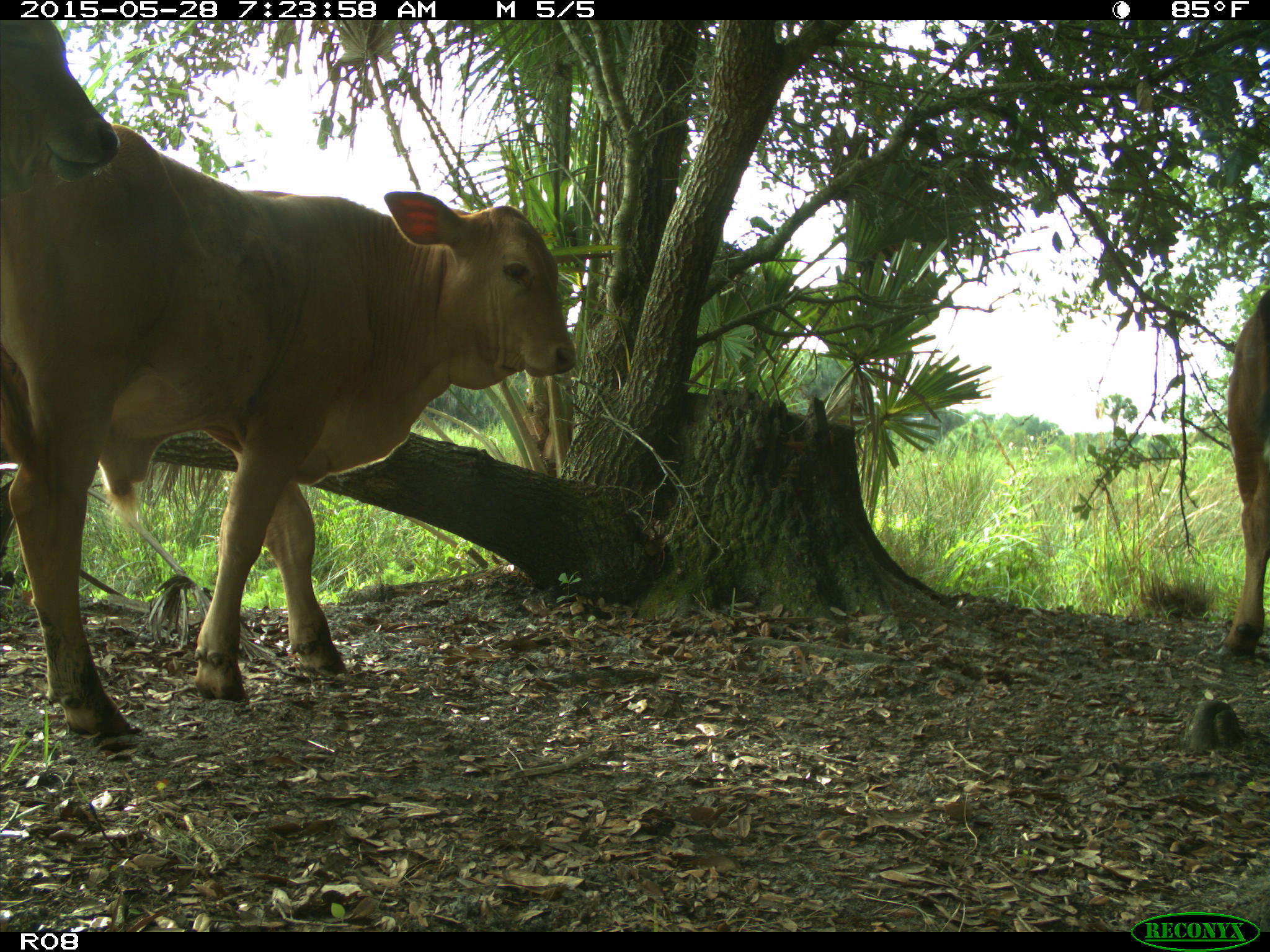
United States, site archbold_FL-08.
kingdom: Animalia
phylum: Chordata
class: Mammalia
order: Artiodactyla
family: Bovidae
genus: Bos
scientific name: Bos taurus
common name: domestic cow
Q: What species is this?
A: Bos taurus (domestic cow).